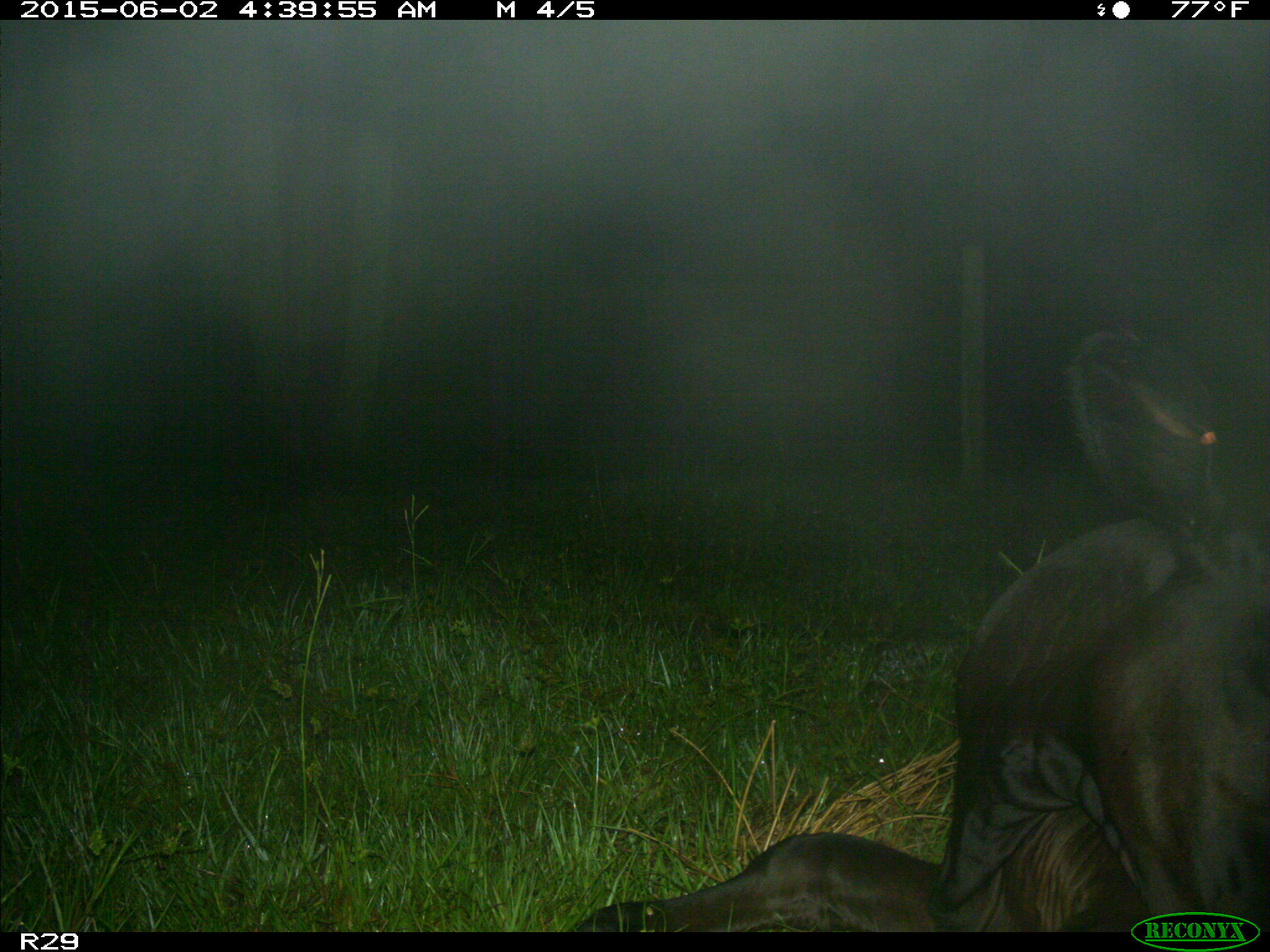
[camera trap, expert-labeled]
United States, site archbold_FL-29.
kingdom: Animalia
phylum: Chordata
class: Mammalia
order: Artiodactyla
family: Bovidae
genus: Bos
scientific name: Bos taurus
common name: domestic cow